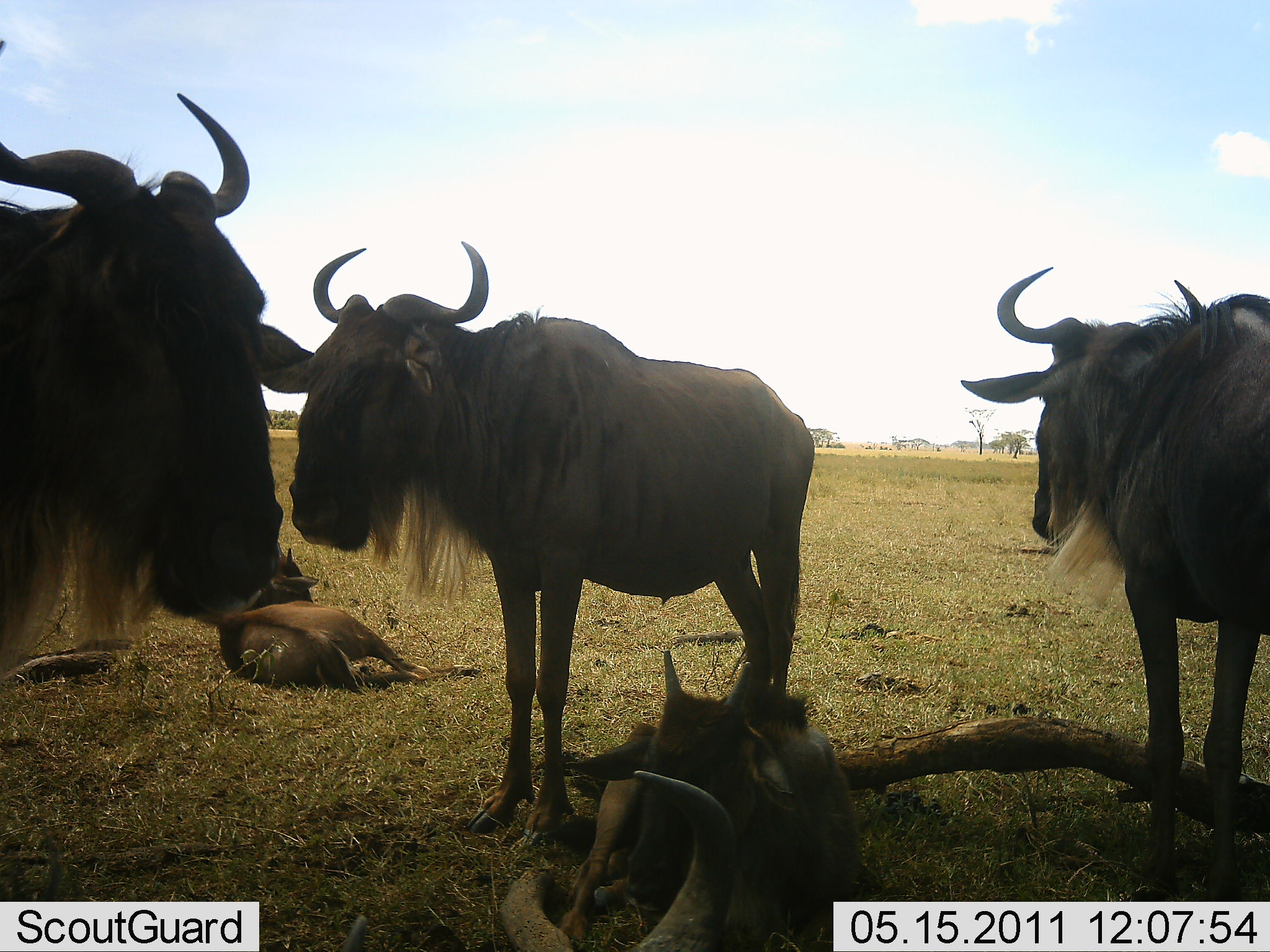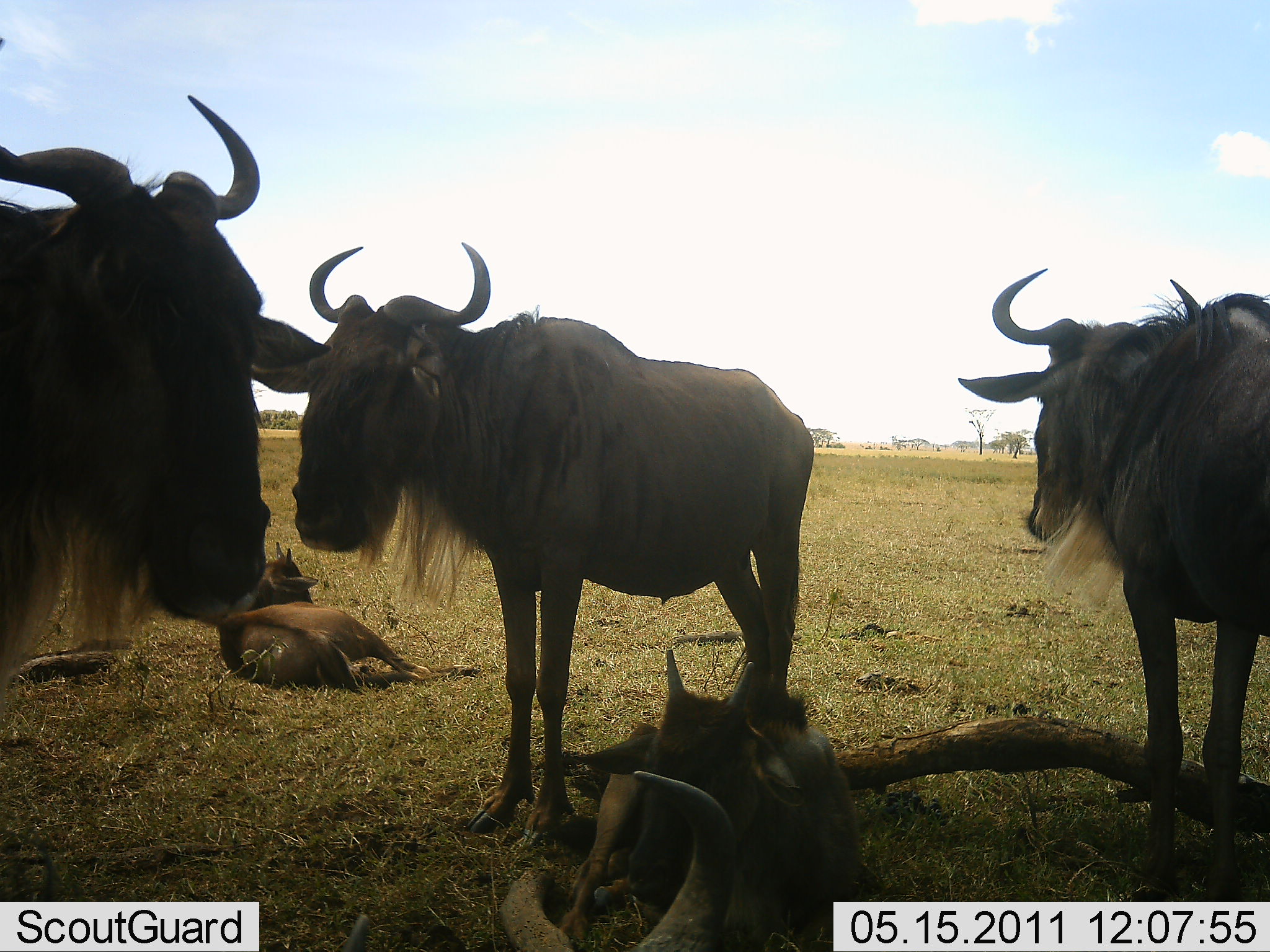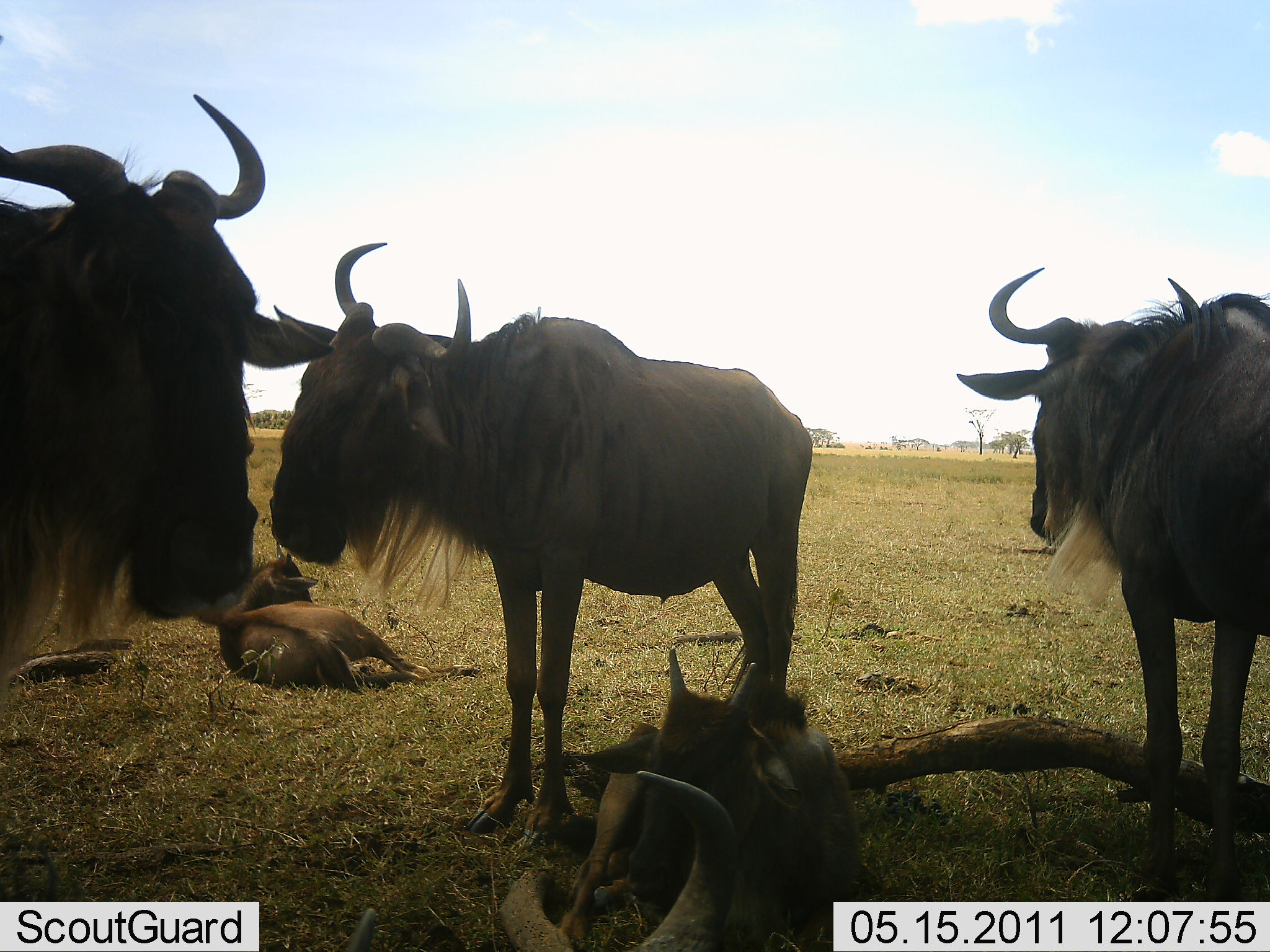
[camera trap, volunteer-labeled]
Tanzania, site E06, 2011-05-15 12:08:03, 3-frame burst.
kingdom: Animalia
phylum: Chordata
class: Mammalia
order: Artiodactyla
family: Bovidae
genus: Connochaetes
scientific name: Connochaetes taurinus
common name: blue wildebeest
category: wildebeest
Wildebeest (blue wildebeest) (Connochaetes taurinus), count 5. Behavior (volunteer vote fractions): standing 73%, resting 100%, moving 0%, interacting 0%. Young present (vote fraction): 45%. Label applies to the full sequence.